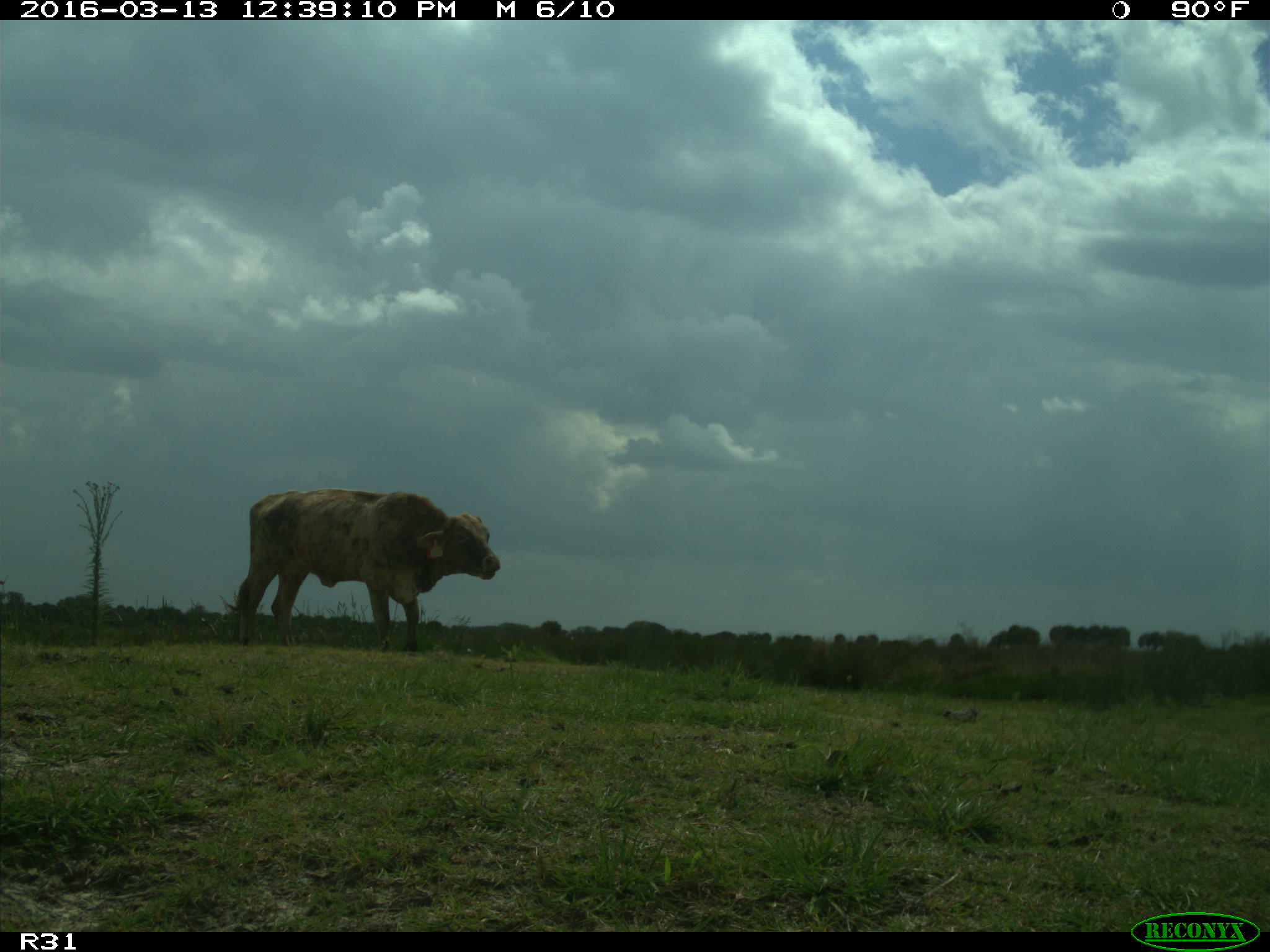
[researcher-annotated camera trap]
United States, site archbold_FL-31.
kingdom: Animalia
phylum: Chordata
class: Mammalia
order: Artiodactyla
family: Bovidae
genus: Bos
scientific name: Bos taurus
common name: domestic cow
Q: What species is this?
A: Bos taurus (domestic cow).